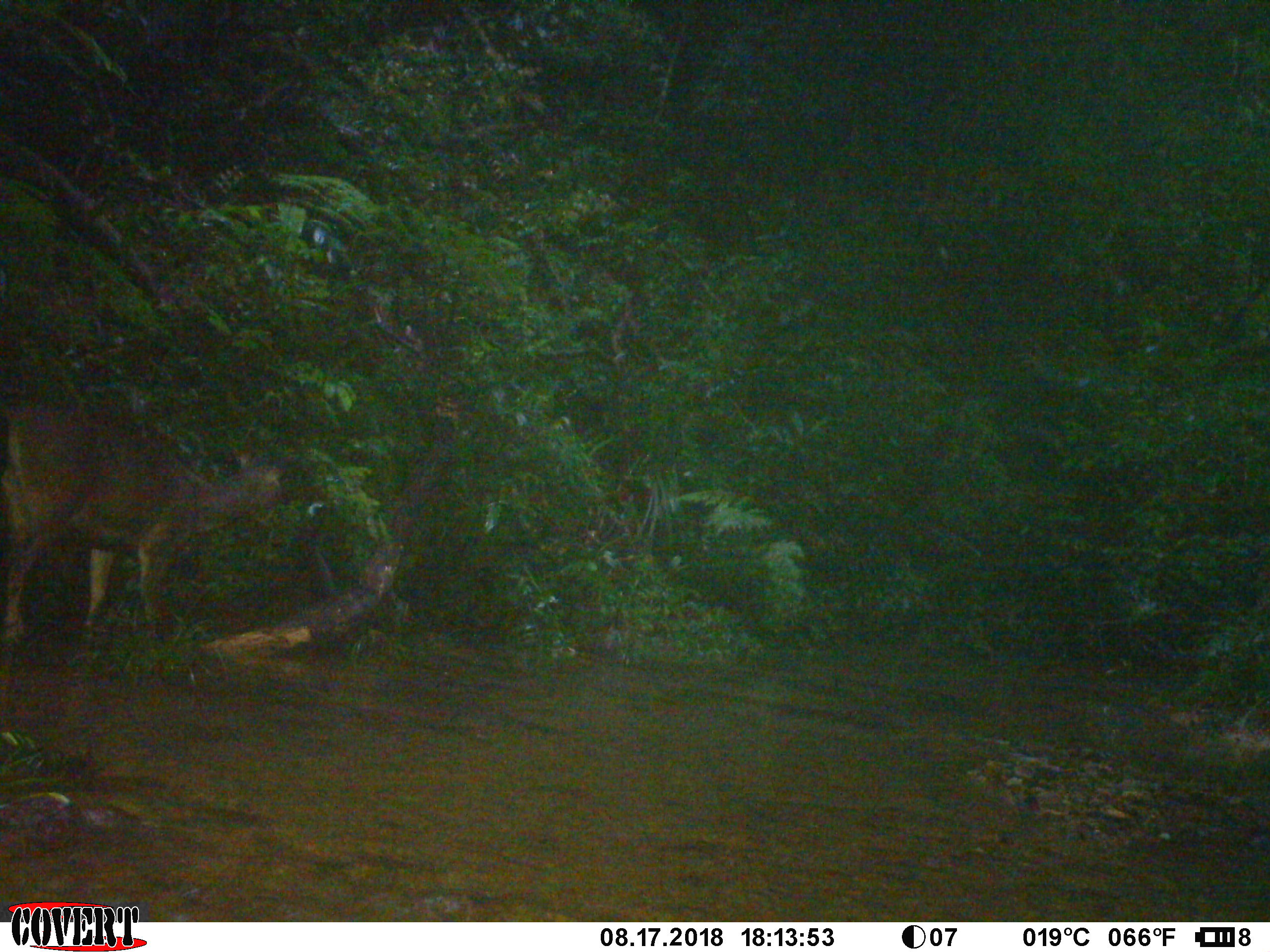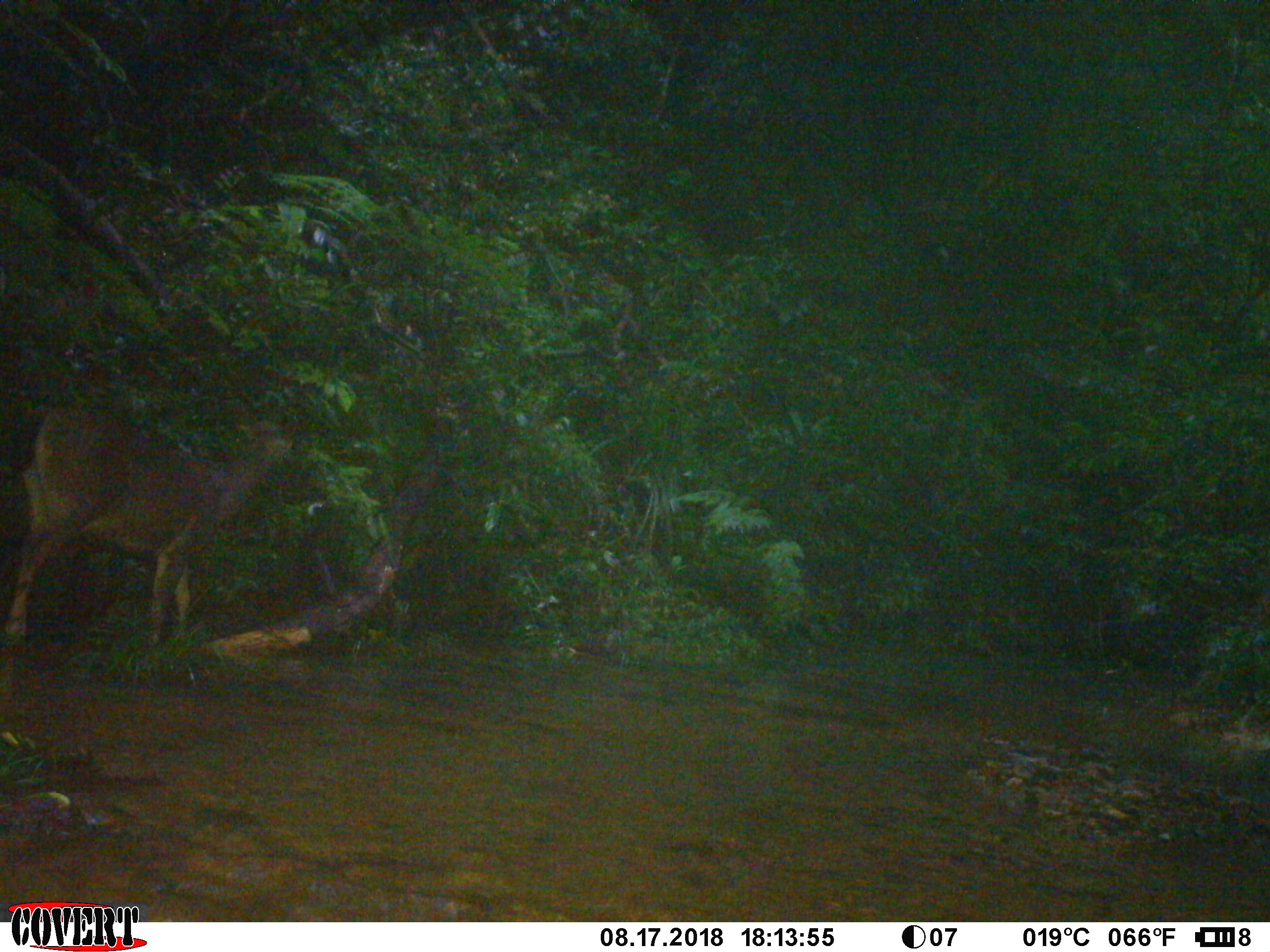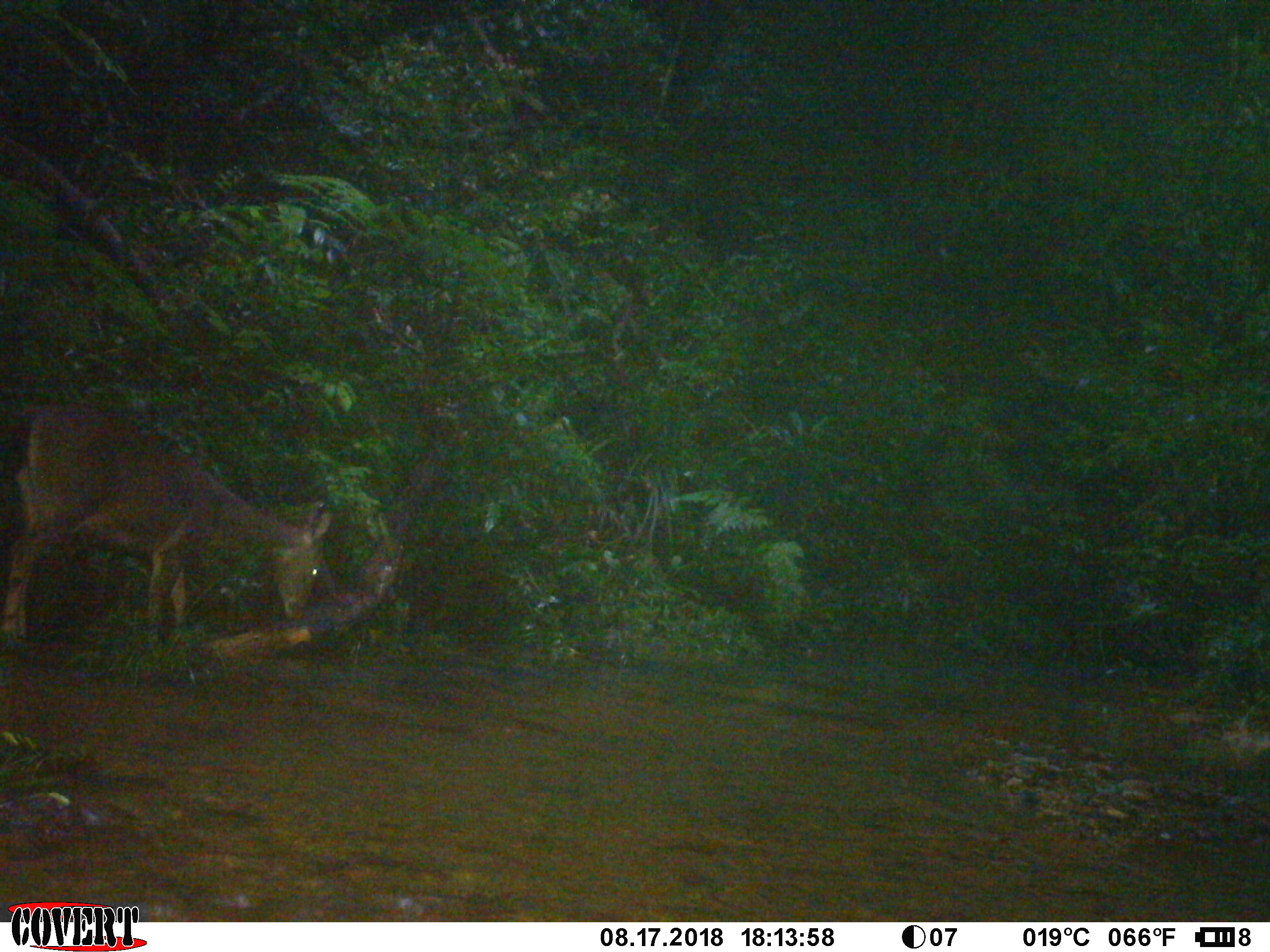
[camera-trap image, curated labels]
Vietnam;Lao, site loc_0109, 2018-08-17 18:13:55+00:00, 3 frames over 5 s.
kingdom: Animalia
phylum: Chordata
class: Mammalia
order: Artiodactyla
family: Cervidae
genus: Rusa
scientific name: Rusa unicolor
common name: sambar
Sambar (Rusa unicolor). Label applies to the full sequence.